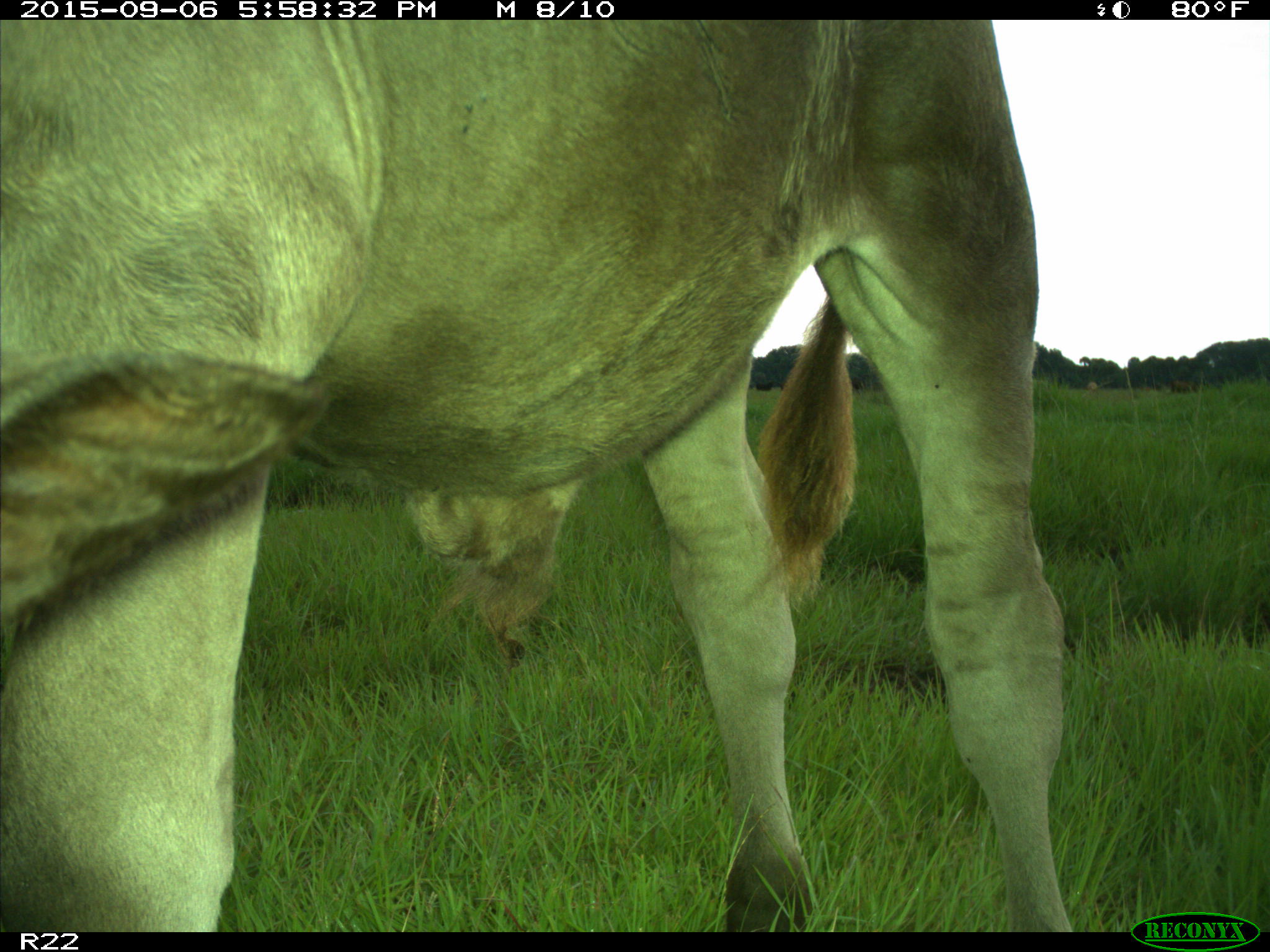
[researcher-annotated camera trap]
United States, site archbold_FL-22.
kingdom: Animalia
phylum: Chordata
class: Mammalia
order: Artiodactyla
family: Bovidae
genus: Bos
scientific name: Bos taurus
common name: domestic cow